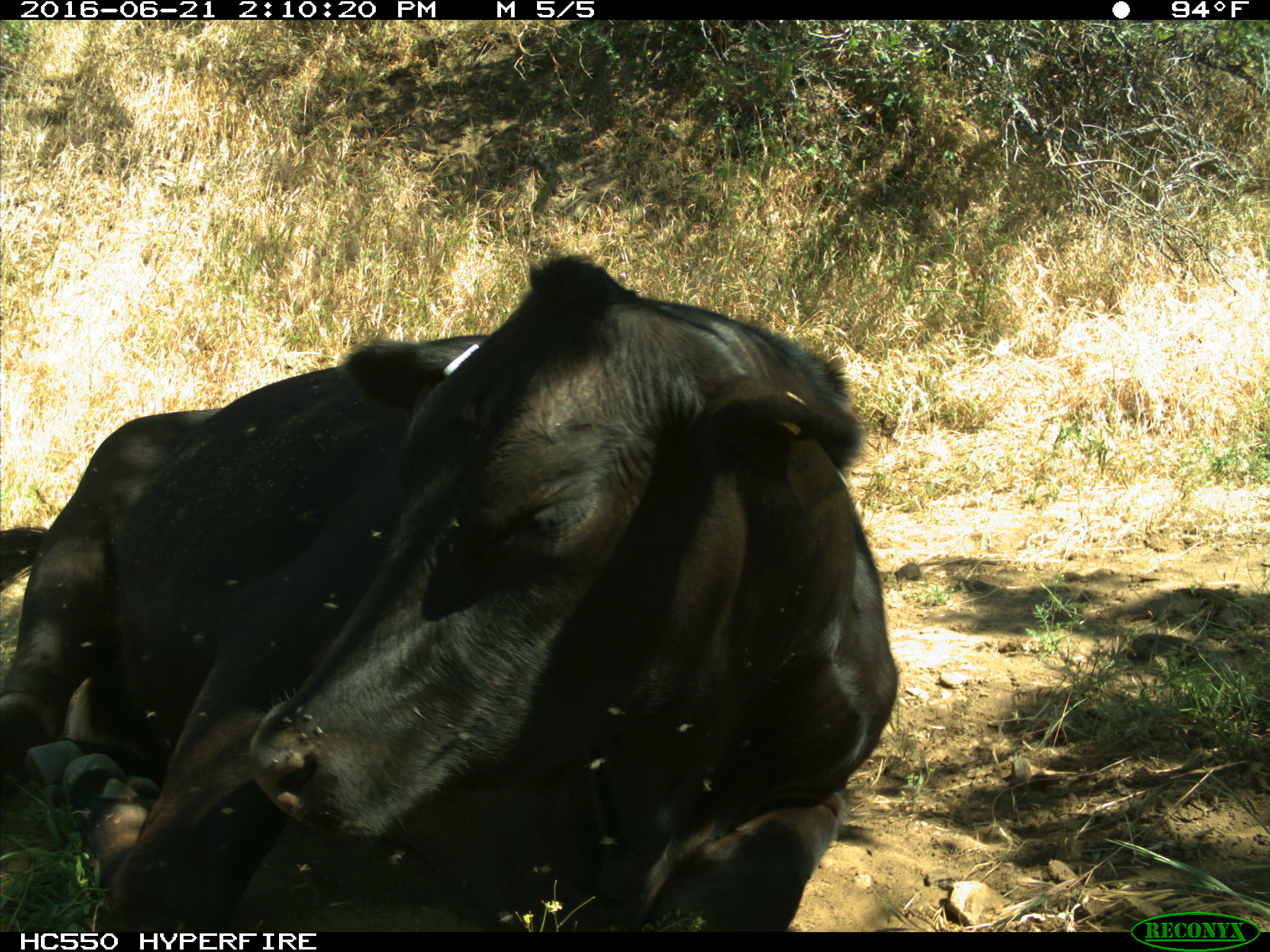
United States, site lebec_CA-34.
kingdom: Animalia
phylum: Chordata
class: Mammalia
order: Artiodactyla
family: Bovidae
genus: Bos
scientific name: Bos taurus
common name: domestic cow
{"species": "Bos taurus (domestic cow)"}